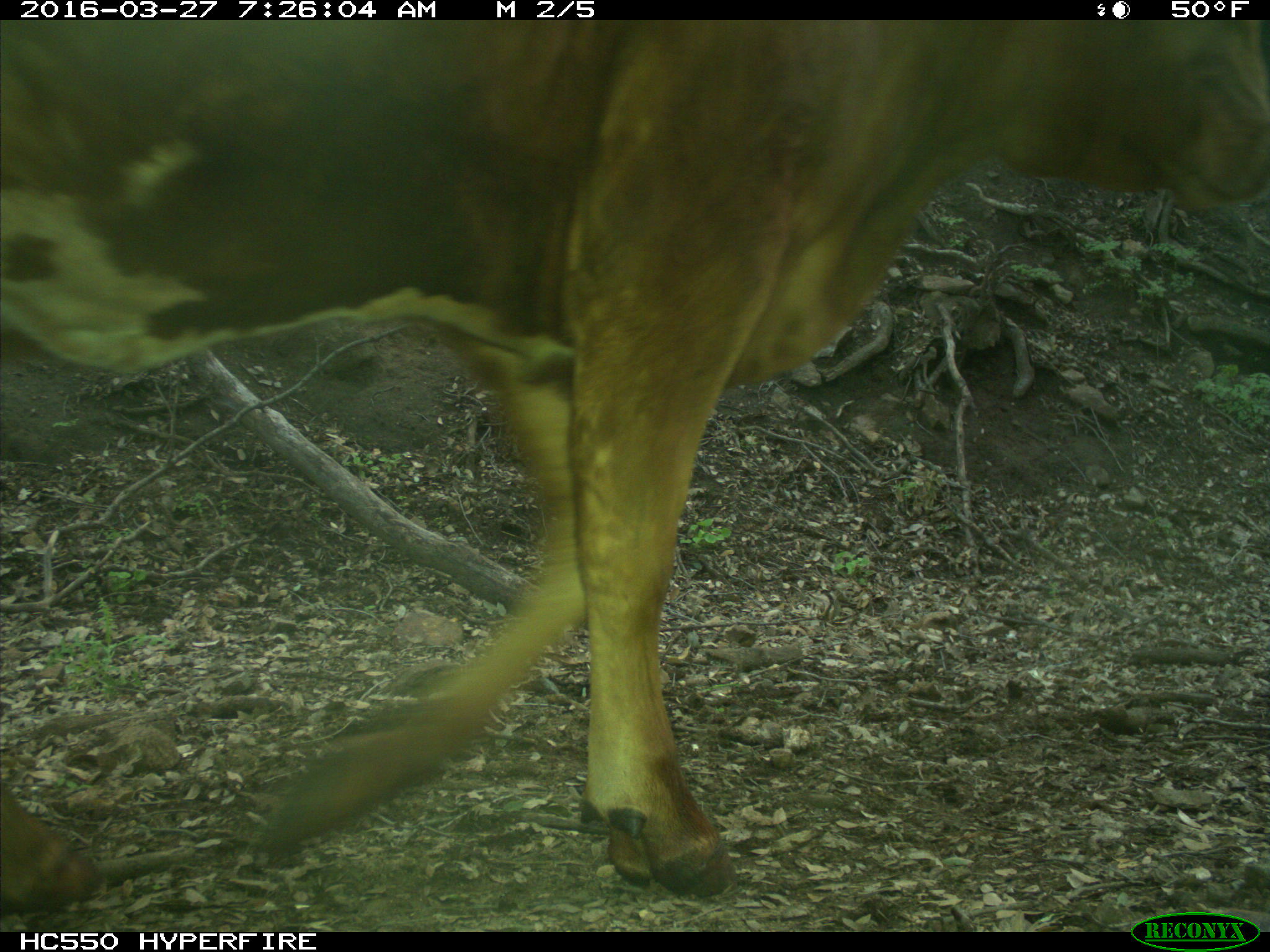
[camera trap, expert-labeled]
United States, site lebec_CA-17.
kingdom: Animalia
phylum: Chordata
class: Mammalia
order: Artiodactyla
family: Bovidae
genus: Bos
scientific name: Bos taurus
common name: domestic cow